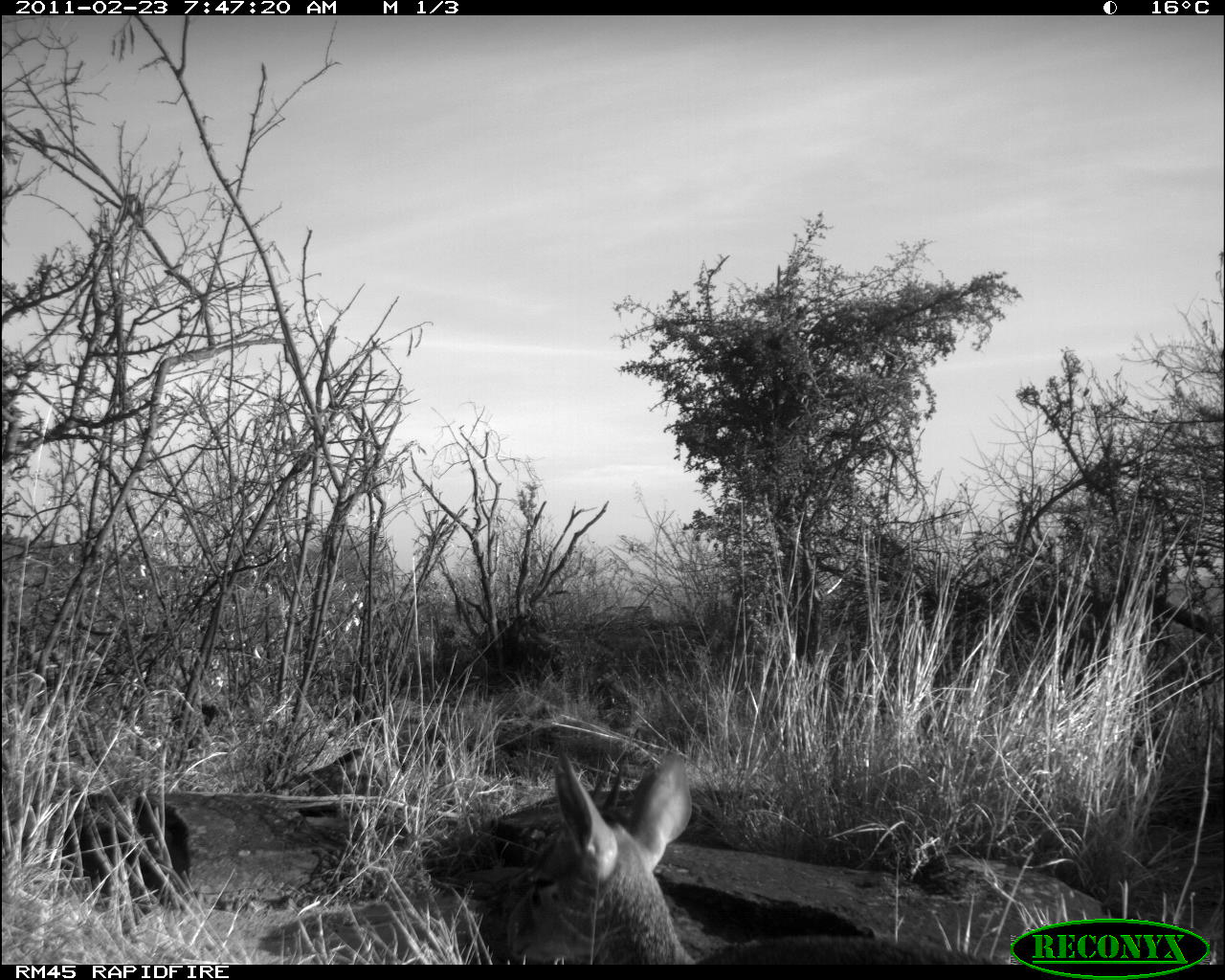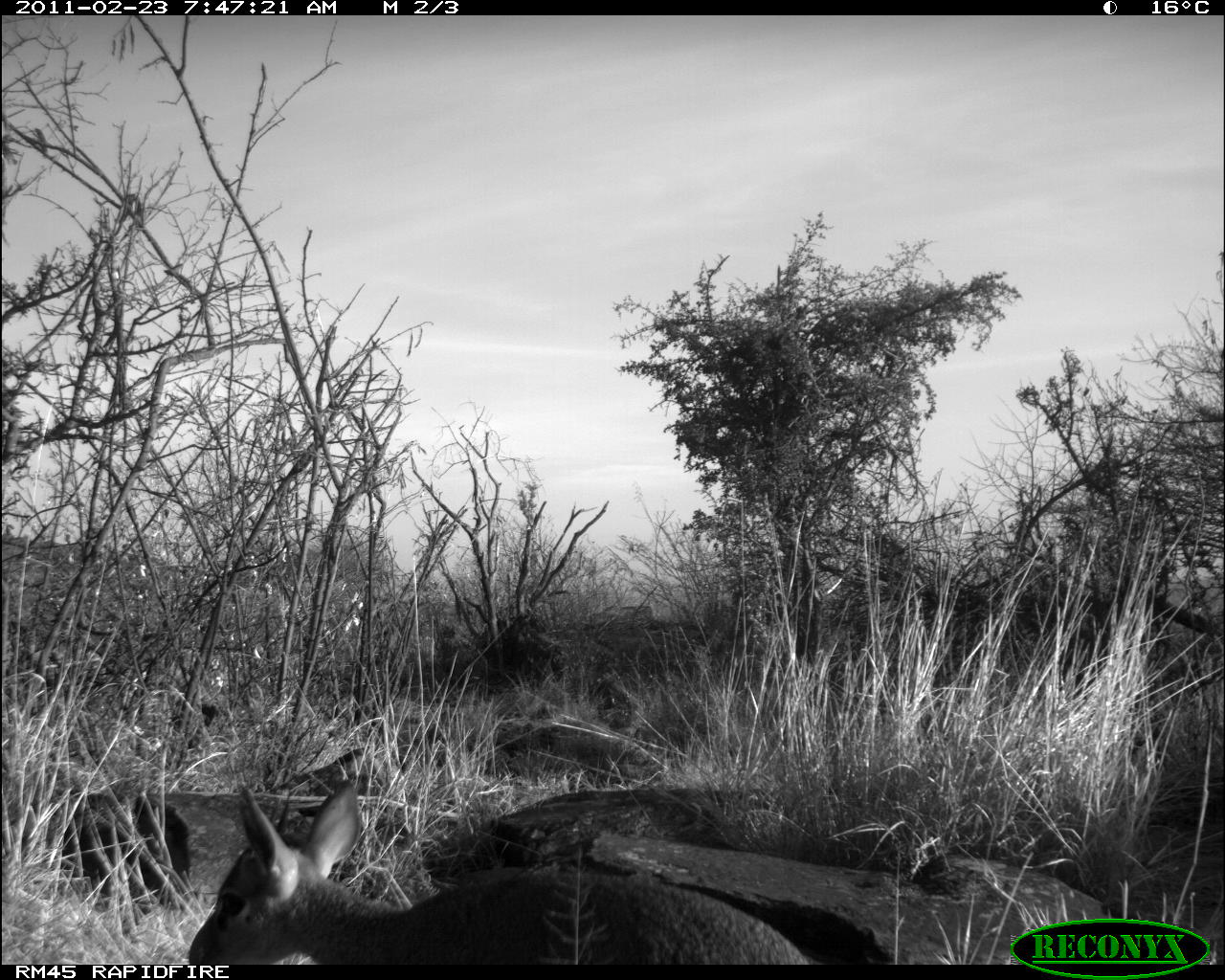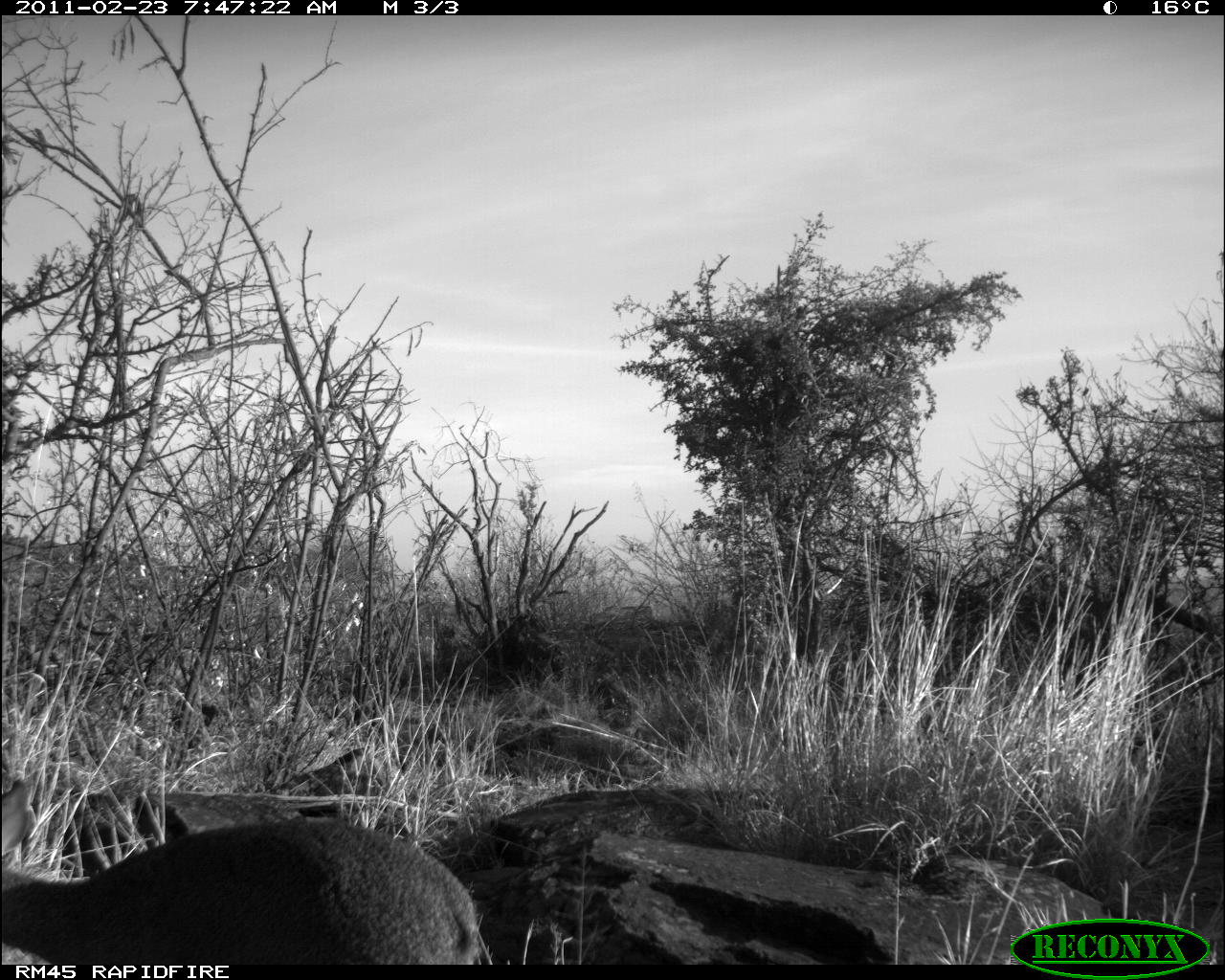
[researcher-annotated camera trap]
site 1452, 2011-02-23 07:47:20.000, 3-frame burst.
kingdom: Animalia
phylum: Chordata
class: Mammalia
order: Artiodactyla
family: Bovidae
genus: Madoqua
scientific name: Madoqua guentheri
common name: günther's dik-dik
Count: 1.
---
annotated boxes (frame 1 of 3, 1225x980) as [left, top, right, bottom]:
madoqua guentheri: [497, 740, 1009, 963]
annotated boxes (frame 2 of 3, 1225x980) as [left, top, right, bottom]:
madoqua guentheri: [184, 778, 825, 964]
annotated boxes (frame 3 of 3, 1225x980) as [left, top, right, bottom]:
madoqua guentheri: [2, 777, 486, 963]